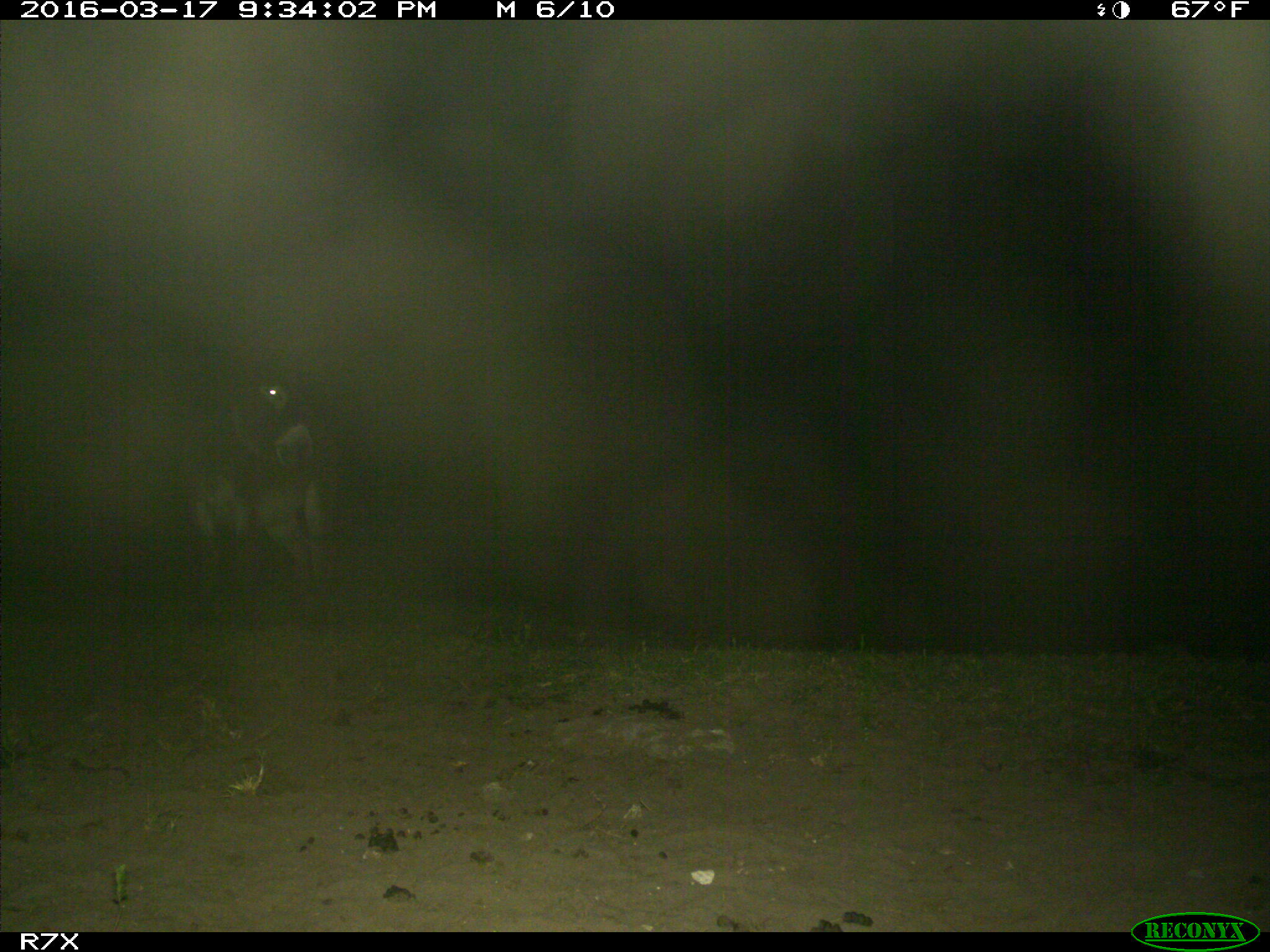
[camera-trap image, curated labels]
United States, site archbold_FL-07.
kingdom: Animalia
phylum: Chordata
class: Mammalia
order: Perissodactyla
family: Equidae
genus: Equus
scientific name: Equus africanus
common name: african wild ass